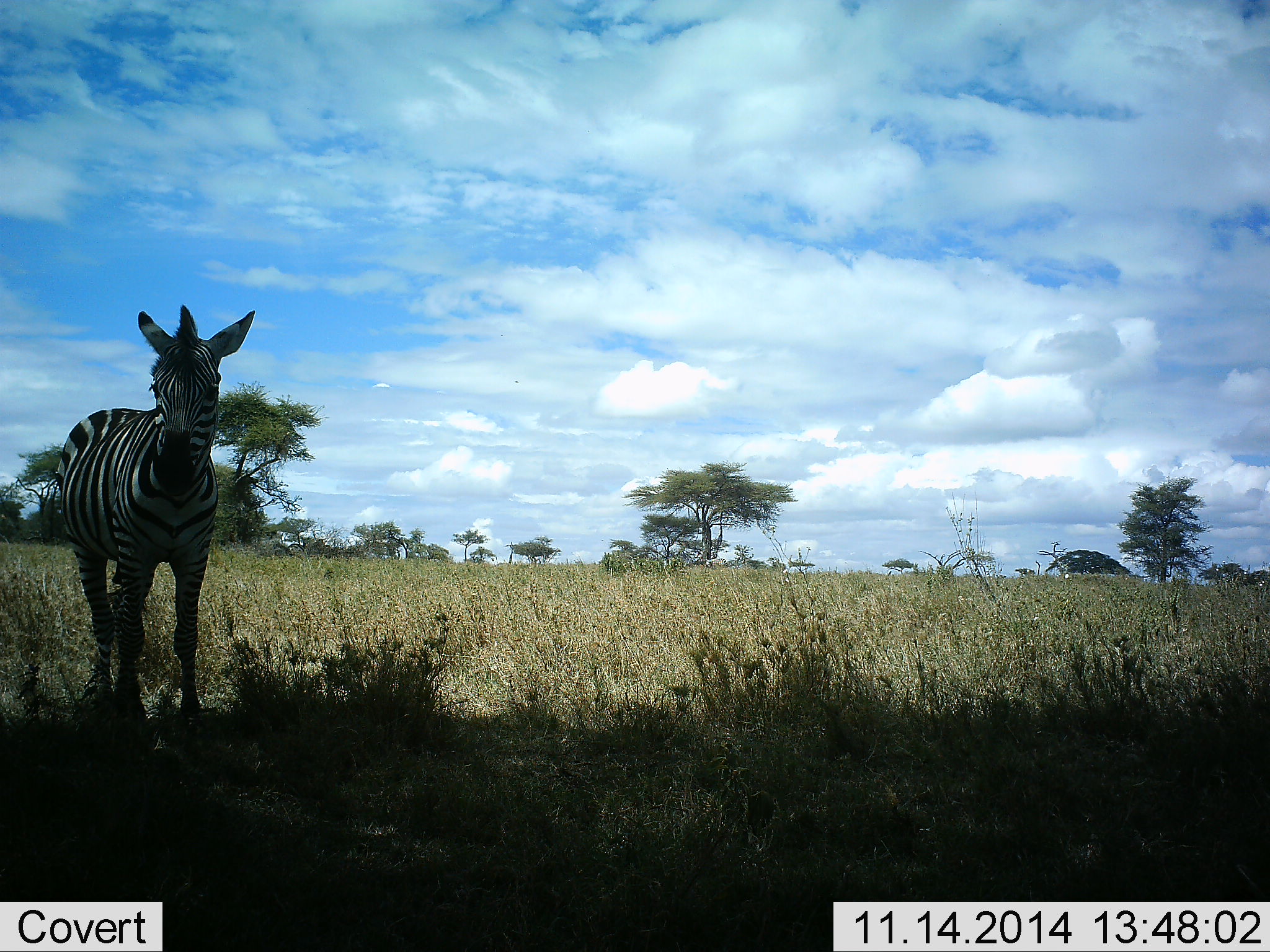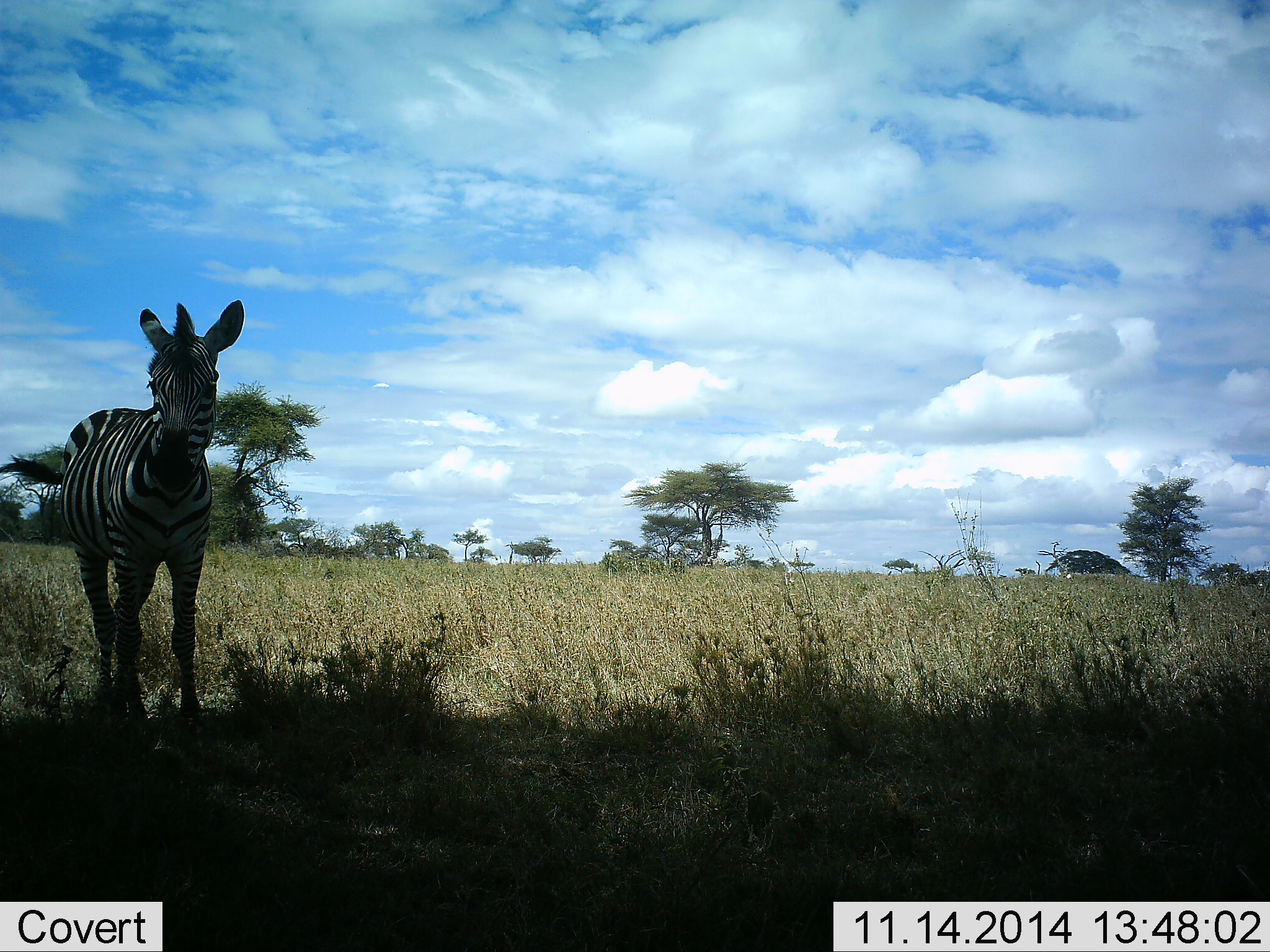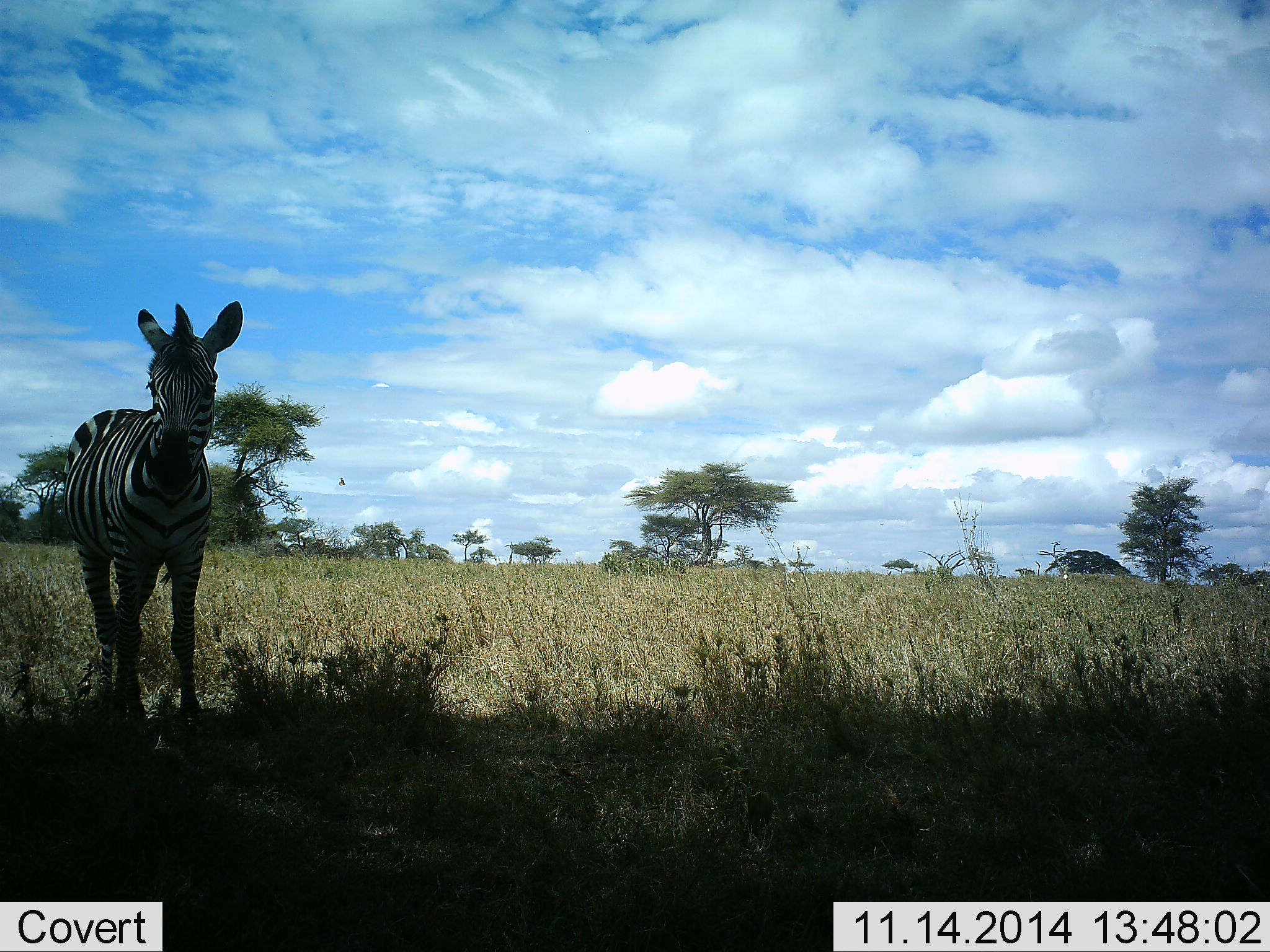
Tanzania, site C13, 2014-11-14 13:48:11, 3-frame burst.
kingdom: Animalia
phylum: Chordata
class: Mammalia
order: Perissodactyla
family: Equidae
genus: Equus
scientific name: Equus quagga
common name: plains zebra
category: zebra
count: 1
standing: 100%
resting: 0%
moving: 0%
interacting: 0%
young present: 0%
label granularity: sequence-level